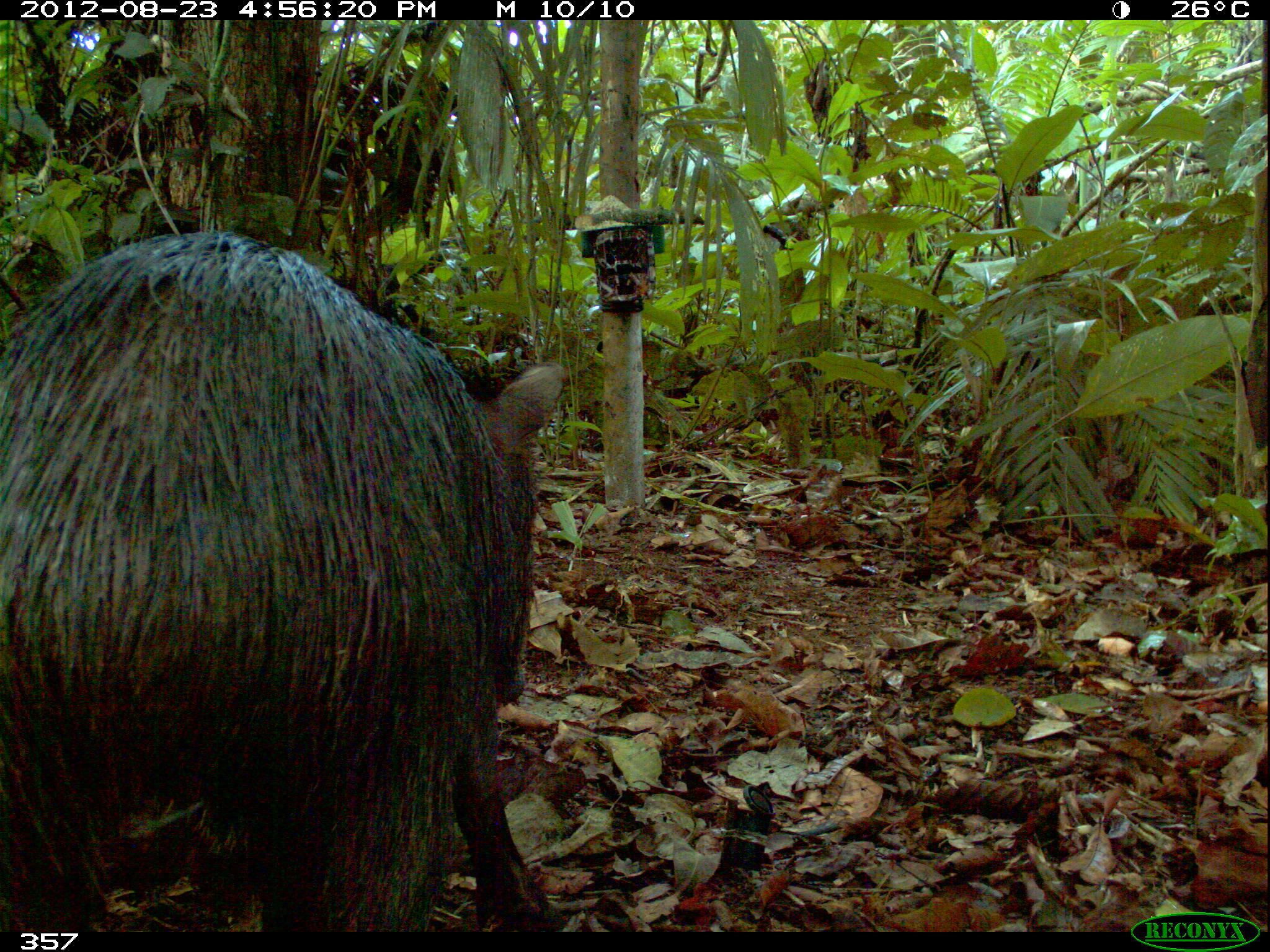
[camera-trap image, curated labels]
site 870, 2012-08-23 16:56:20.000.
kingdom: Animalia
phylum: Chordata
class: Mammalia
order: Artiodactyla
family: Tayassuidae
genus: Tayassu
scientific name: Tayassu pecari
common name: white-lipped peccary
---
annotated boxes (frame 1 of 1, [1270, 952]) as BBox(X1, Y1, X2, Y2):
tayassu pecari: BBox(0, 226, 569, 932)